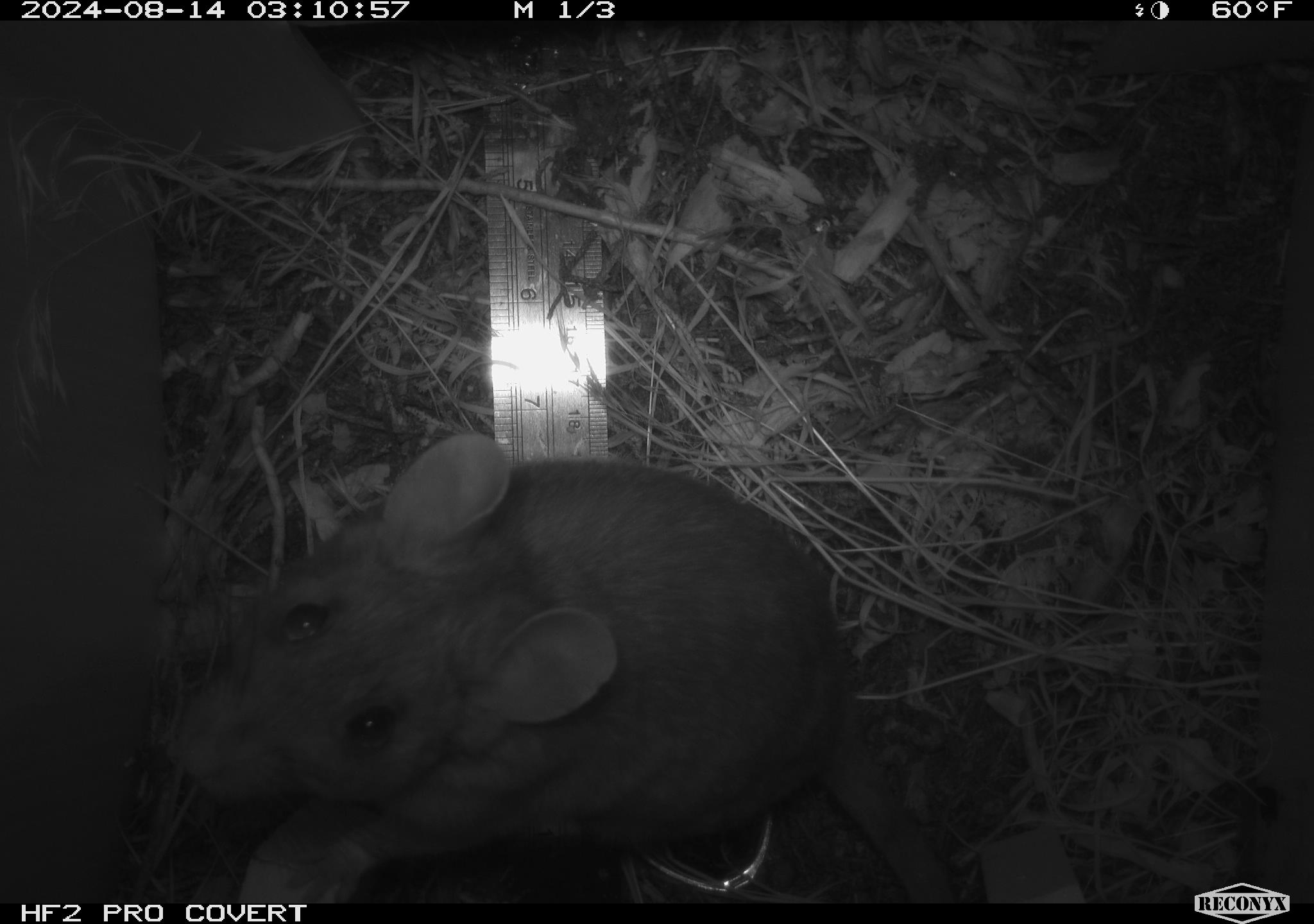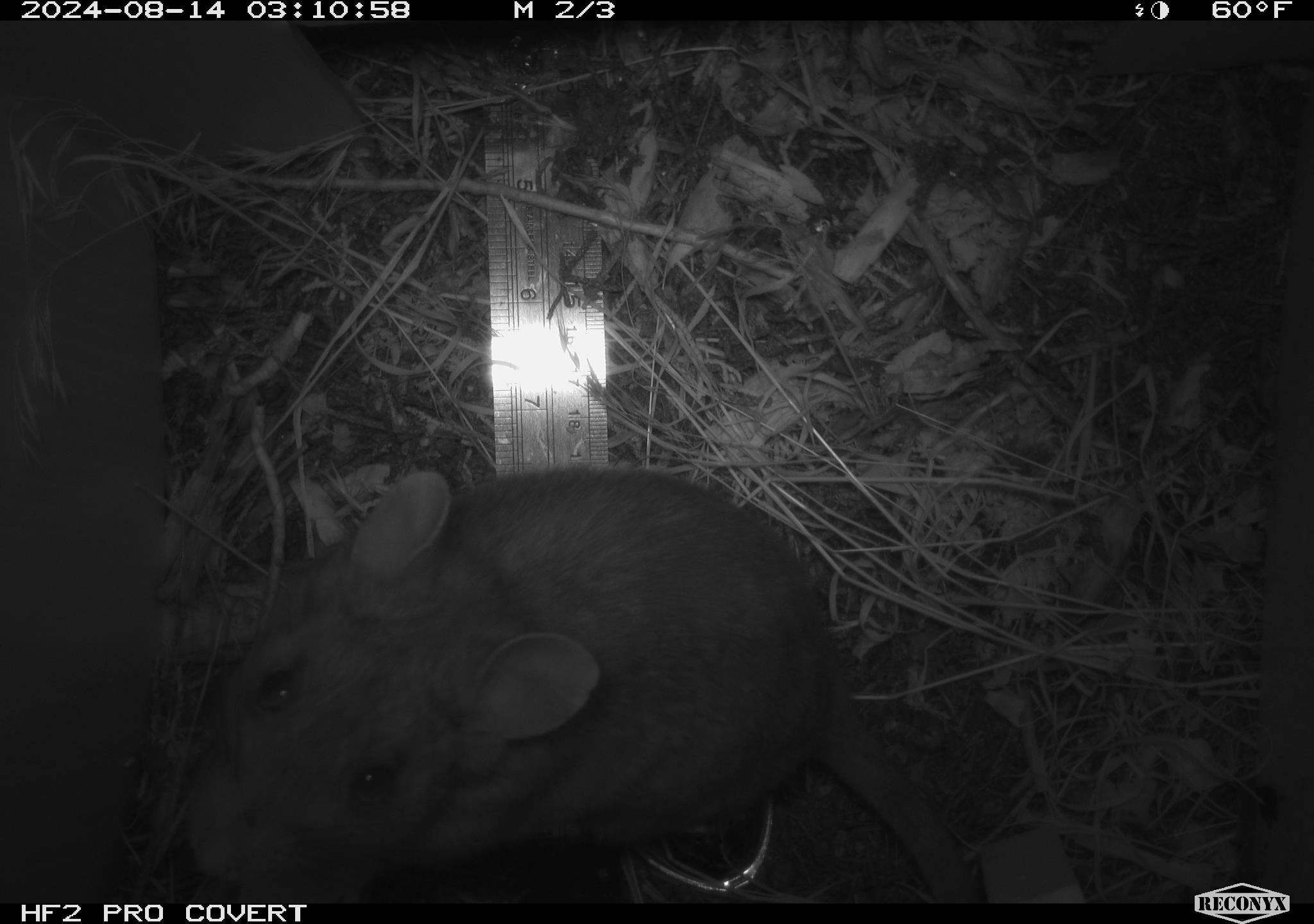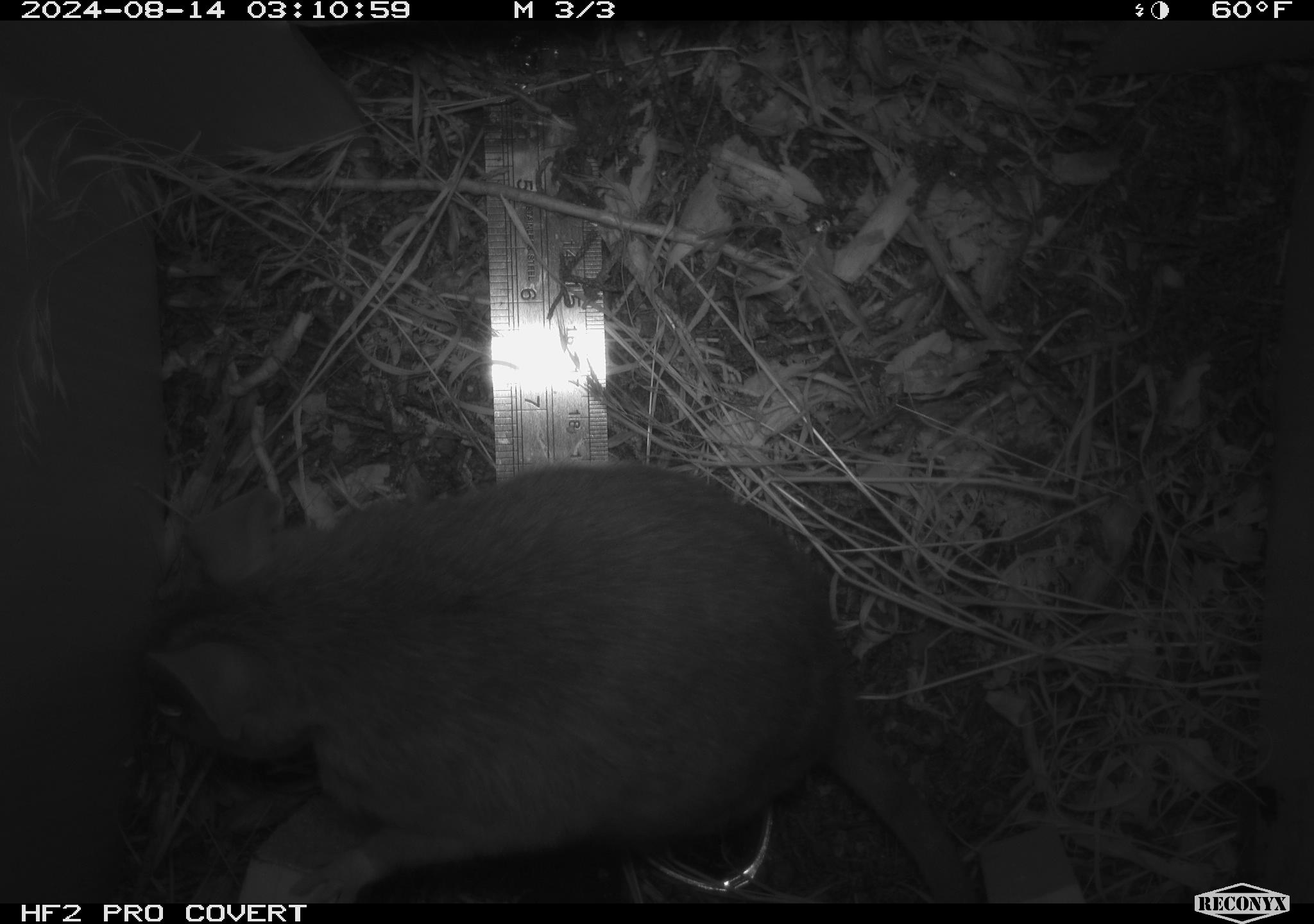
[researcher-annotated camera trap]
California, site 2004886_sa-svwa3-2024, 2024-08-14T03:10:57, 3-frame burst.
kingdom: Animalia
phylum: Chordata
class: Mammalia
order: Rodentia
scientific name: Rodentia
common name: woodrat or rat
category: woodrat or rat species